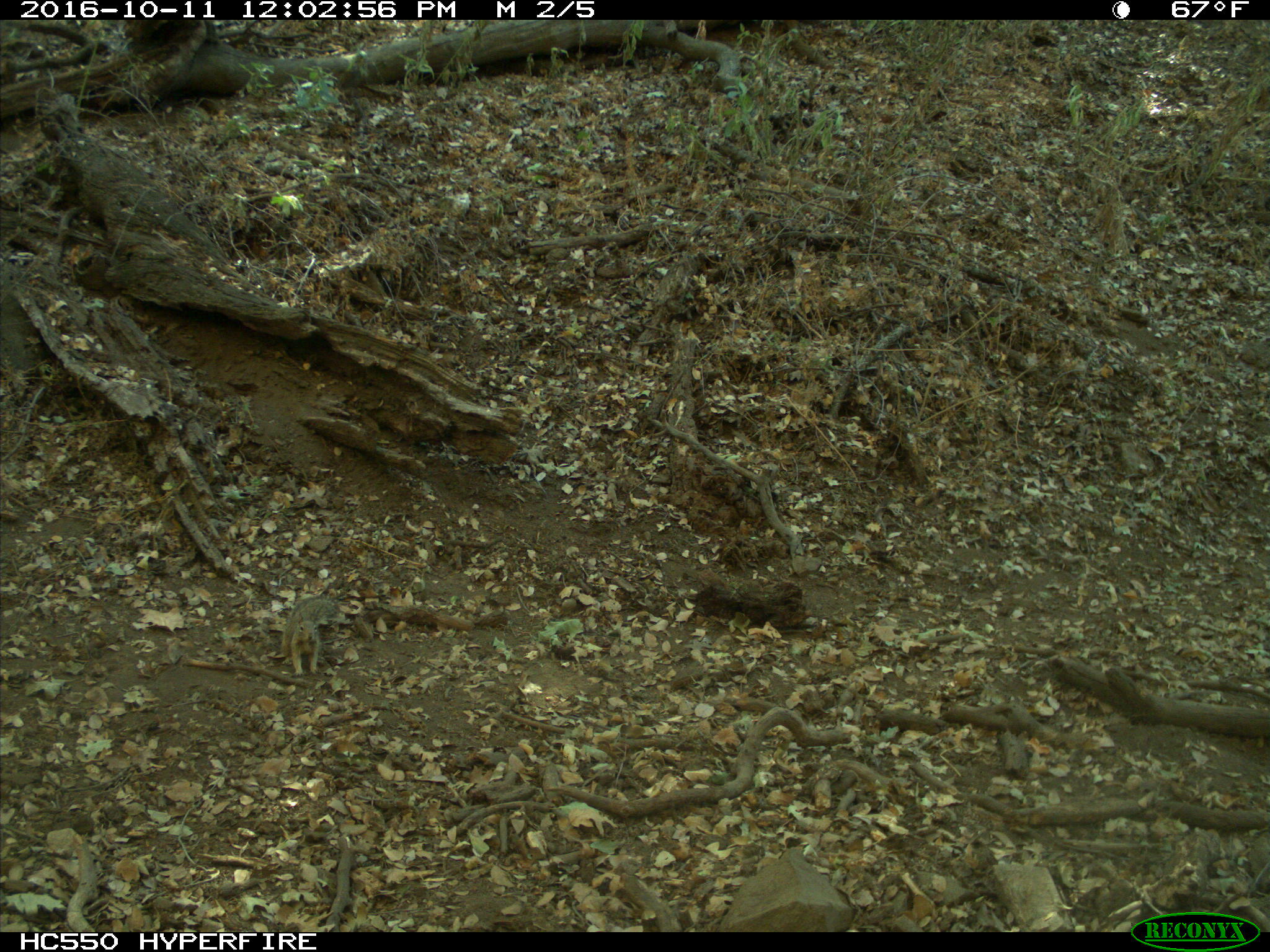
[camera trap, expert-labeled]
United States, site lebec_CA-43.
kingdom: Animalia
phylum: Chordata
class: Mammalia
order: Rodentia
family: Sciuridae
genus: Otospermophilus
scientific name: Otospermophilus beecheyi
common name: california ground squirrel